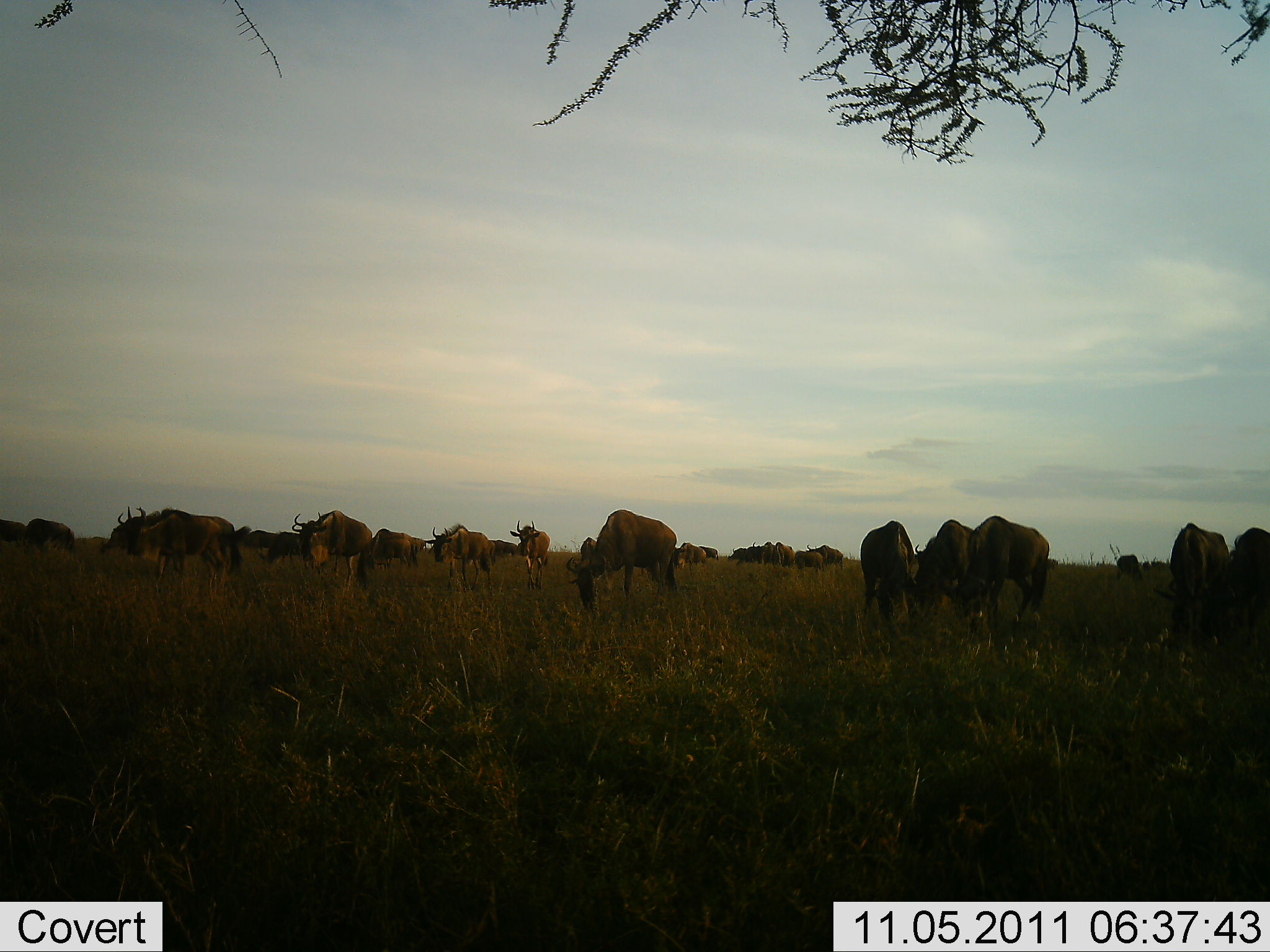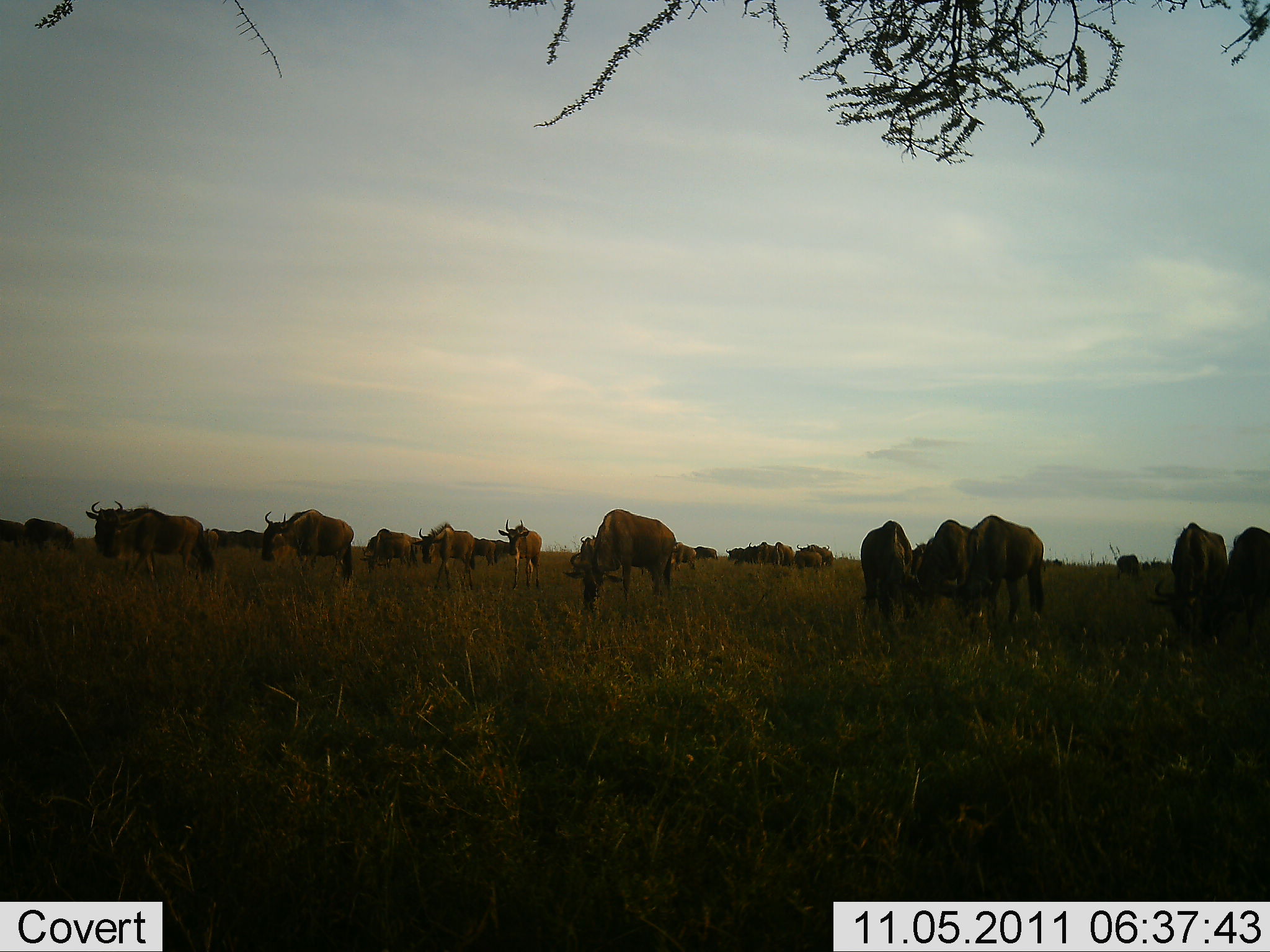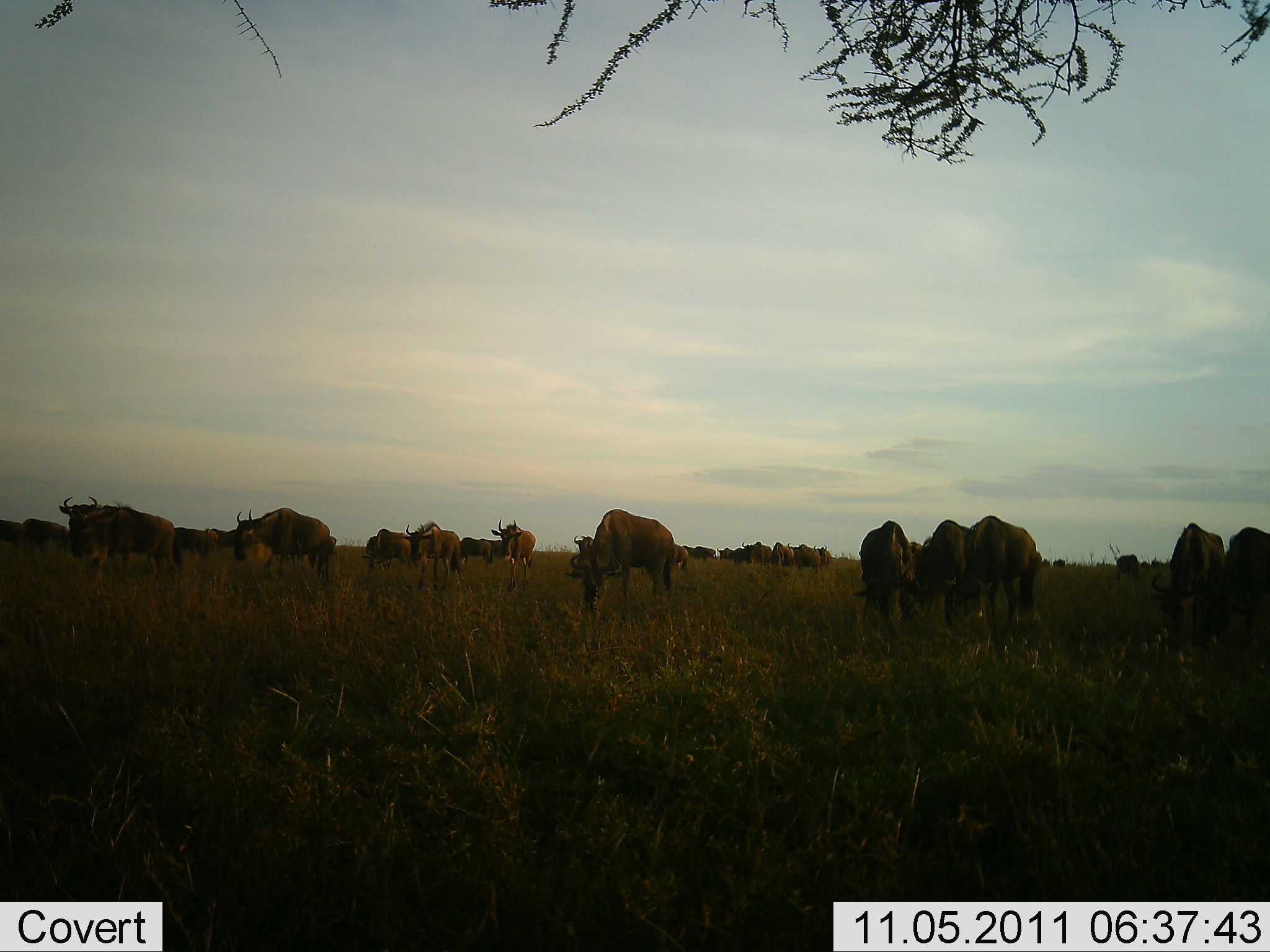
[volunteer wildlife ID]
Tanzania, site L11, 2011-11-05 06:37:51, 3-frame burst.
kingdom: Animalia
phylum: Chordata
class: Mammalia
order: Artiodactyla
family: Bovidae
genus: Connochaetes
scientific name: Connochaetes taurinus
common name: blue wildebeest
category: wildebeest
Wildebeest (blue wildebeest) (Connochaetes taurinus), count 11-50. Behavior (volunteer vote fractions): standing 62%, resting 0%, moving 54%, interacting 8%. Young present (vote fraction): 8%. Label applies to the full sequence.